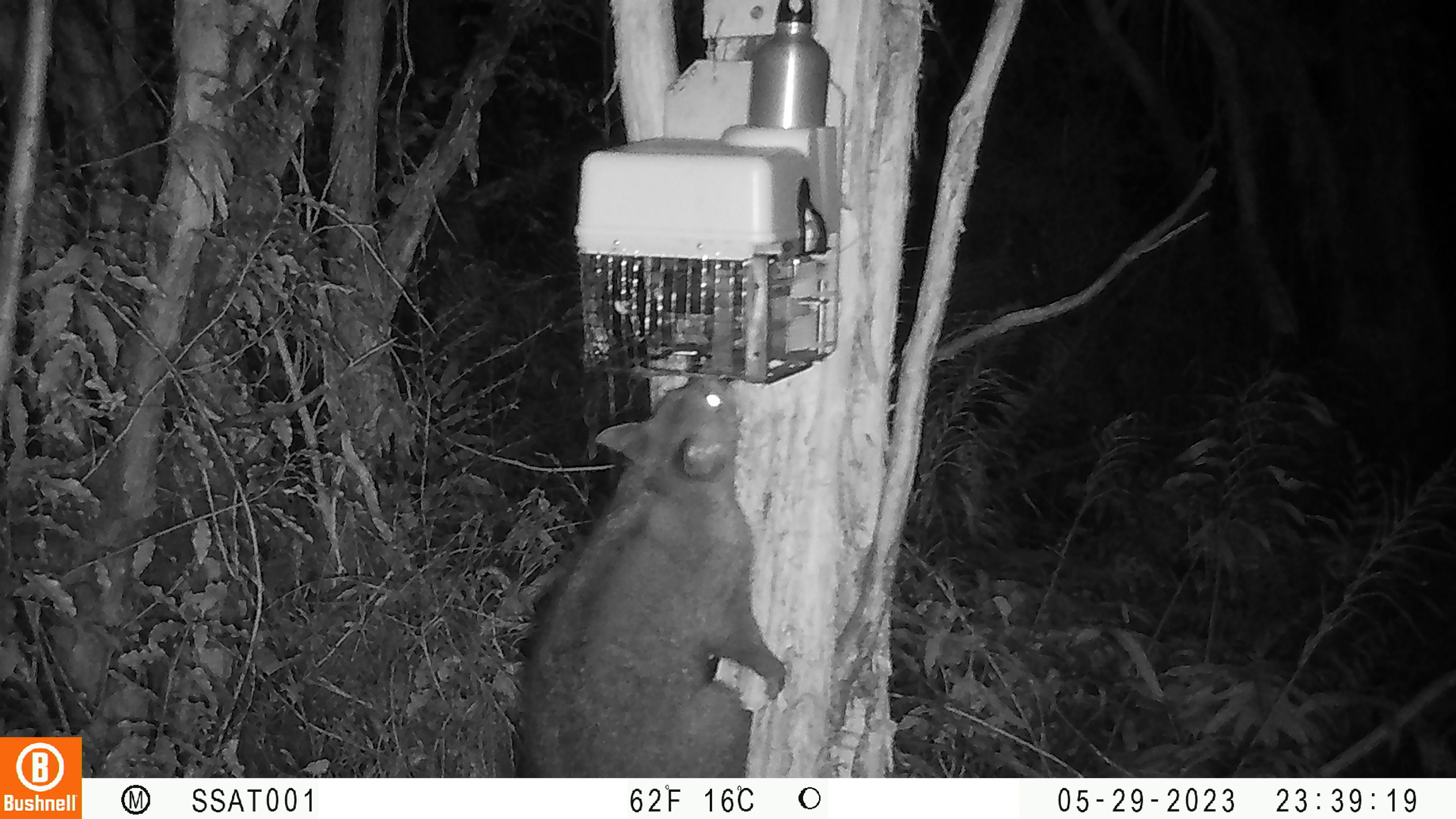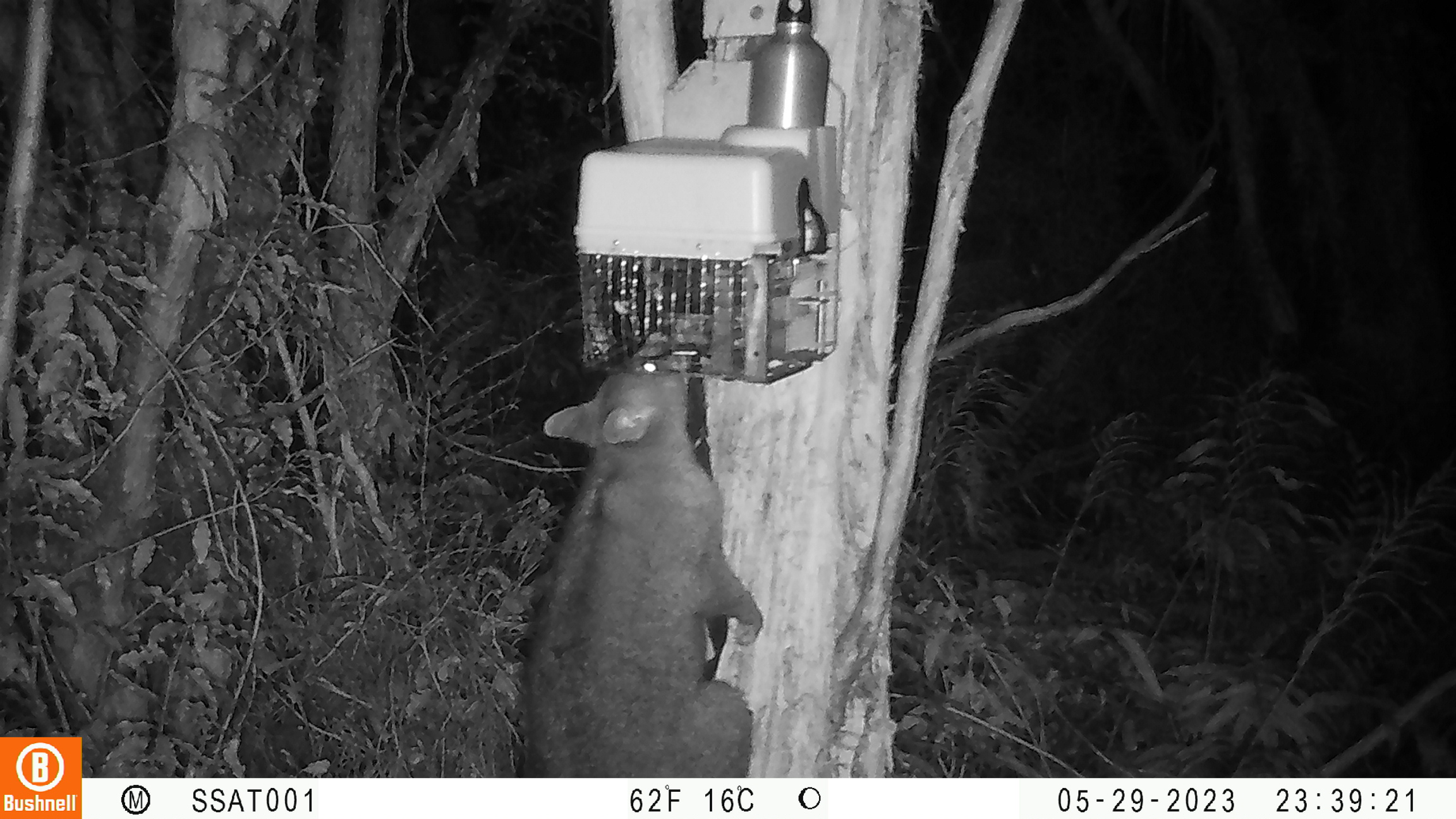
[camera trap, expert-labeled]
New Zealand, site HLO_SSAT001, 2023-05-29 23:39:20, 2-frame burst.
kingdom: Animalia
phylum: Chordata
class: Mammalia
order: Diprotodontia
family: Phalangeridae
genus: Trichosurus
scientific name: Trichosurus vulpecula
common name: common brushtail possum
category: possum